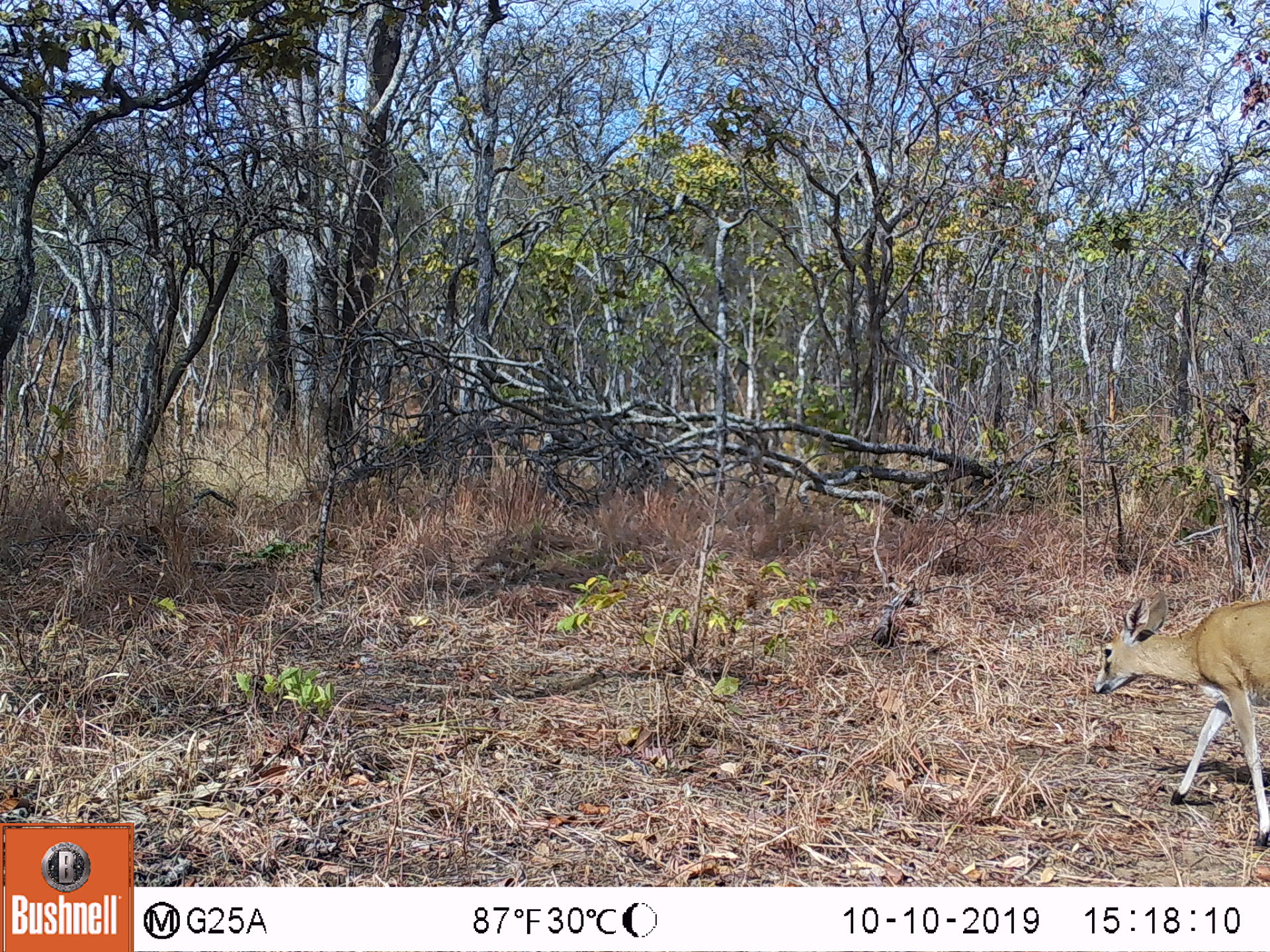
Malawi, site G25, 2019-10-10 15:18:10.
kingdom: Animalia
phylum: Chordata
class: Mammalia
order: Artiodactyla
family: Bovidae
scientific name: Antilopinae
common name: small antelope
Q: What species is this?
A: Small antelope (Antilopinae).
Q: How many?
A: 1.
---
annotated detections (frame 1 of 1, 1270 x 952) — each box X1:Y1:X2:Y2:
small antelope: 1086:589:1268:851